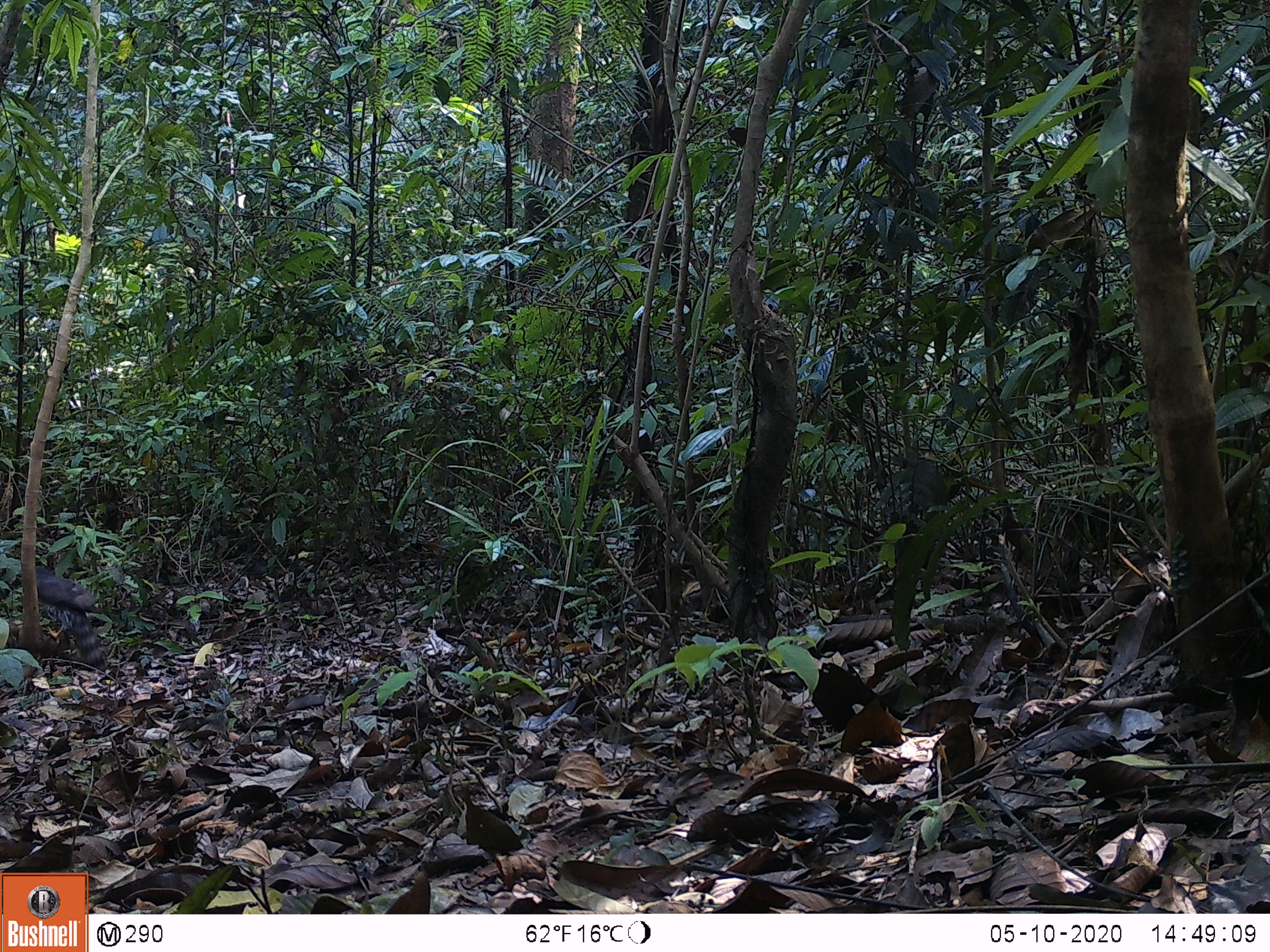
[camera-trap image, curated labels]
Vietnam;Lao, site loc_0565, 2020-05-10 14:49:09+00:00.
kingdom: Animalia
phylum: Chordata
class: Aves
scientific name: Aves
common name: bird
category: unidentified bird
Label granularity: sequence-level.